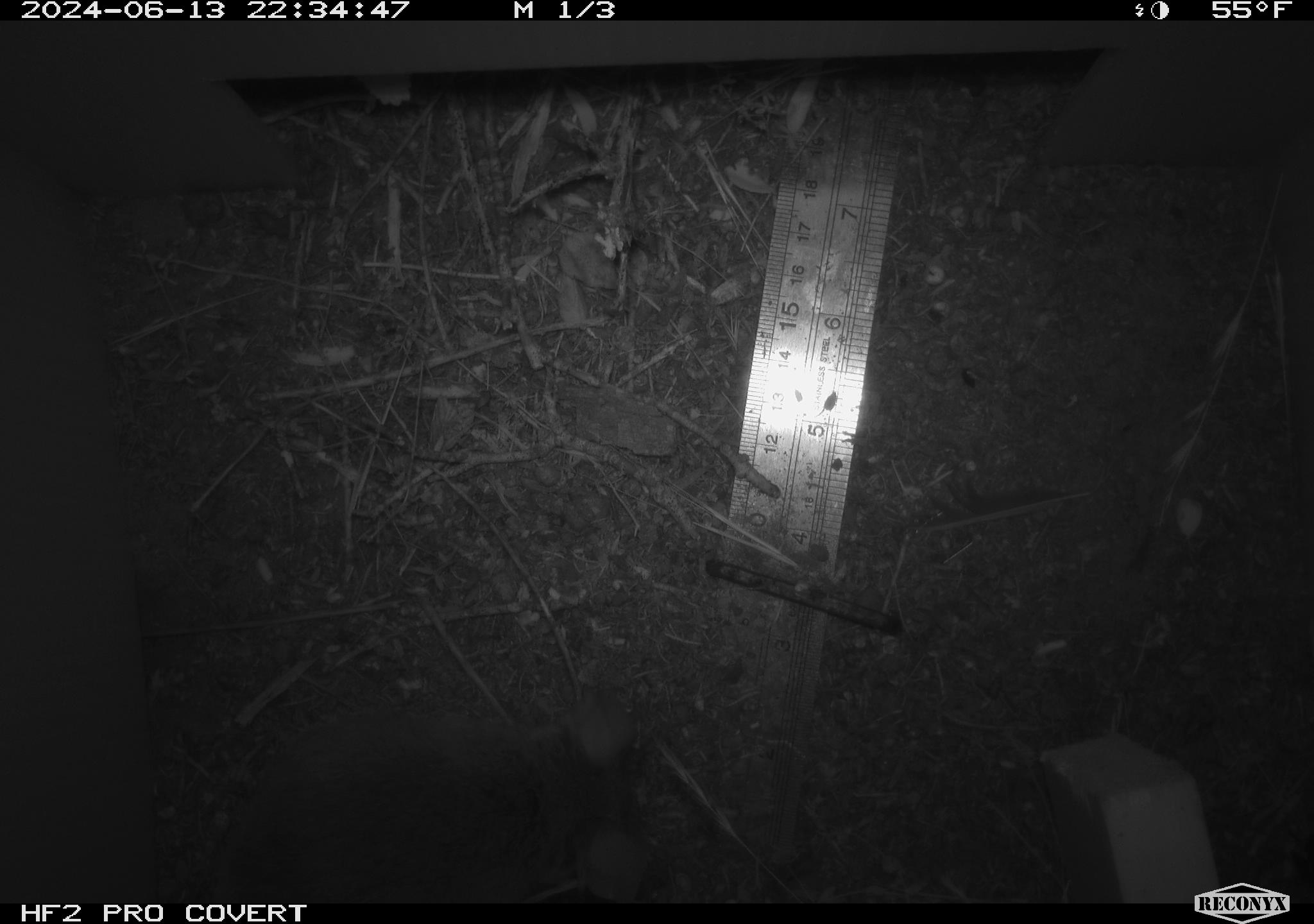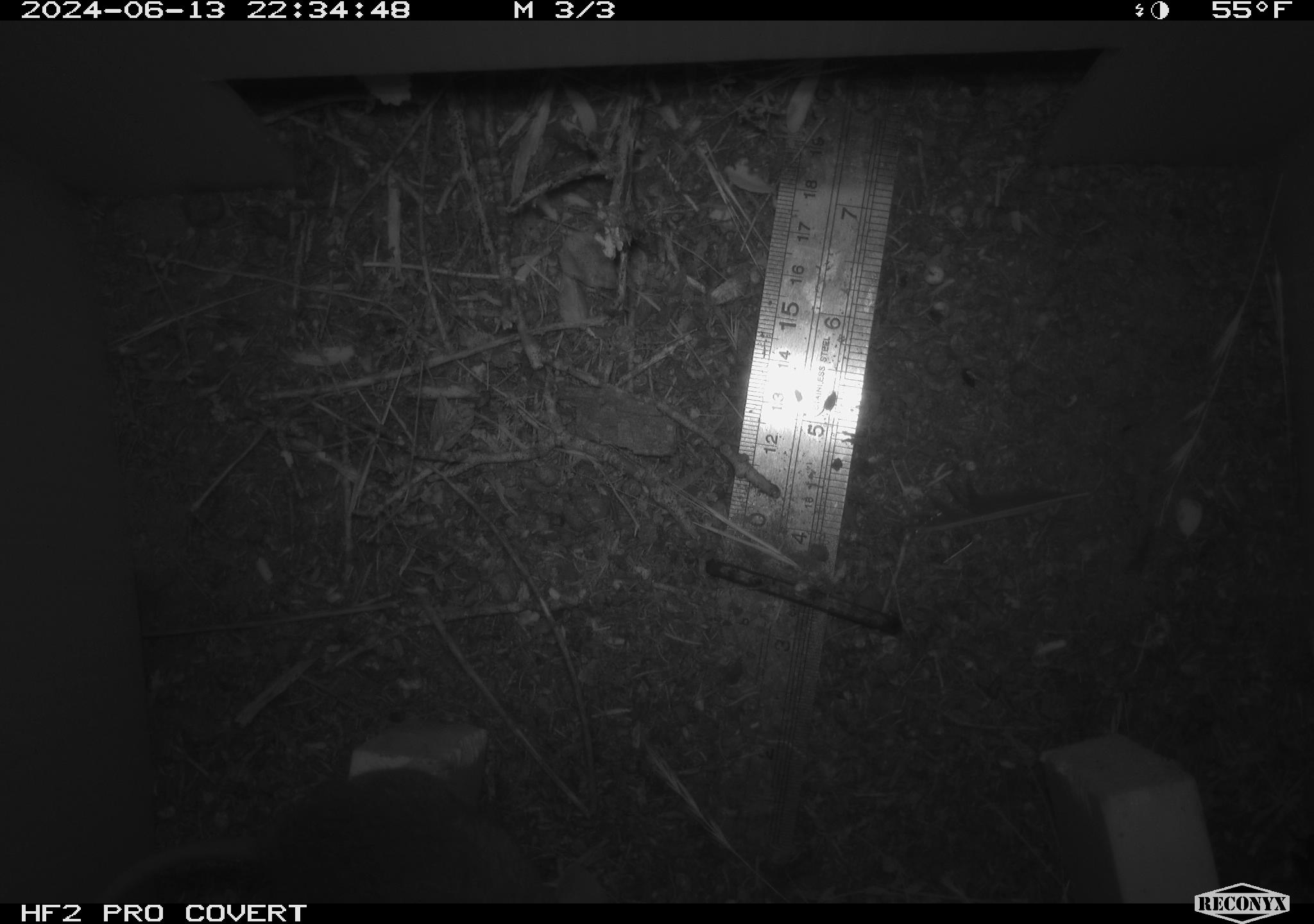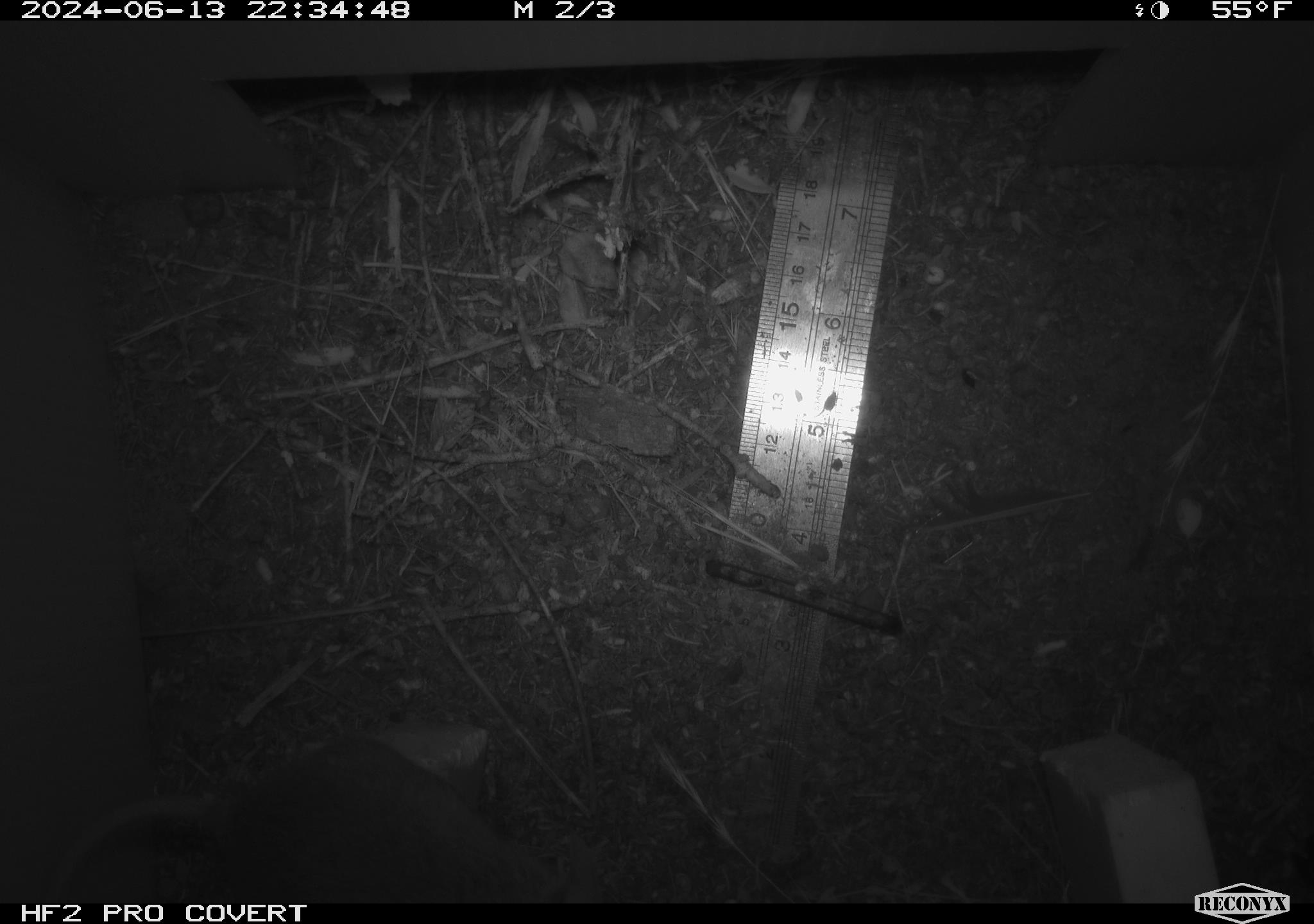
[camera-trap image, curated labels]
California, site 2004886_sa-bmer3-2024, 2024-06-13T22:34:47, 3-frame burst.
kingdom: Animalia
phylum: Chordata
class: Mammalia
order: Rodentia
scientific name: Rodentia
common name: mouse species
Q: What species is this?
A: Mouse species (Rodentia).